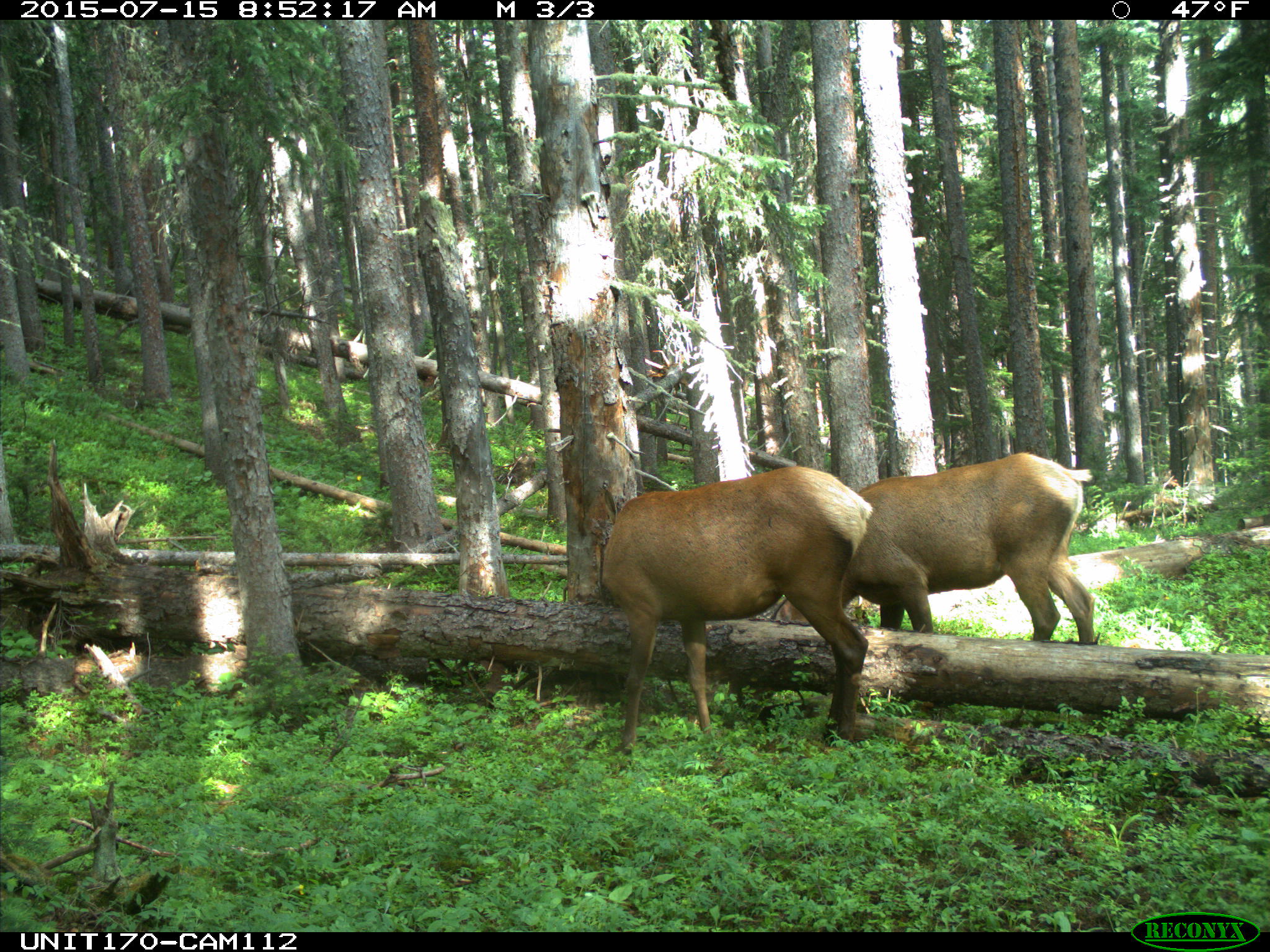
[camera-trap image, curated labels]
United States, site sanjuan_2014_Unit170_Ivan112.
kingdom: Animalia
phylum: Chordata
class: Mammalia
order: Artiodactyla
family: Cervidae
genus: Cervus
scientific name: Cervus elaphus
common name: red deer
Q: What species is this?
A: Cervus elaphus (red deer).